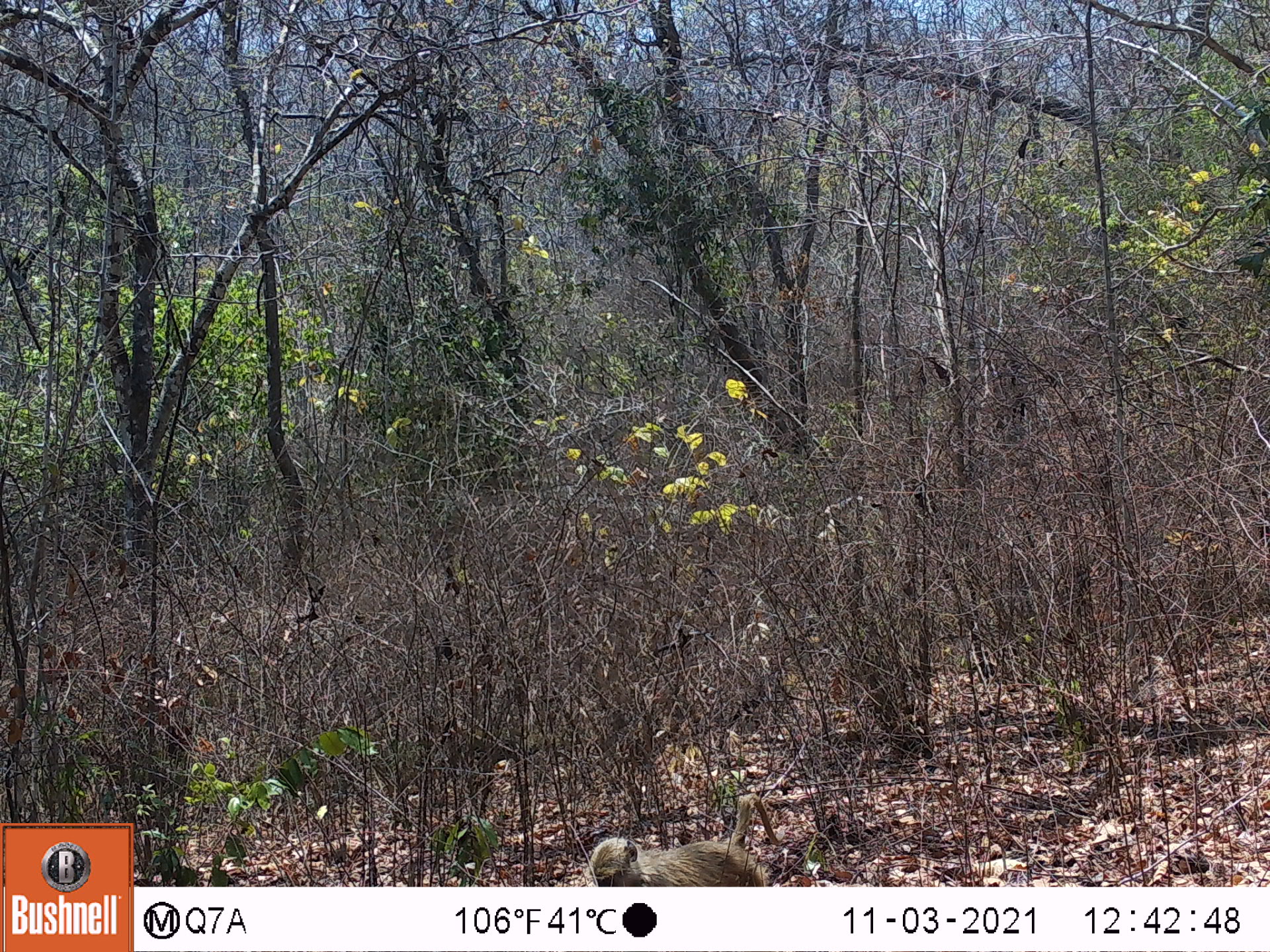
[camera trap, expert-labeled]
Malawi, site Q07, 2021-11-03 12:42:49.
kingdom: Animalia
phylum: Chordata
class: Mammalia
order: Primates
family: Cercopithecidae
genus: Papio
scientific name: Papio cynocephalus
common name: yellow baboon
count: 1